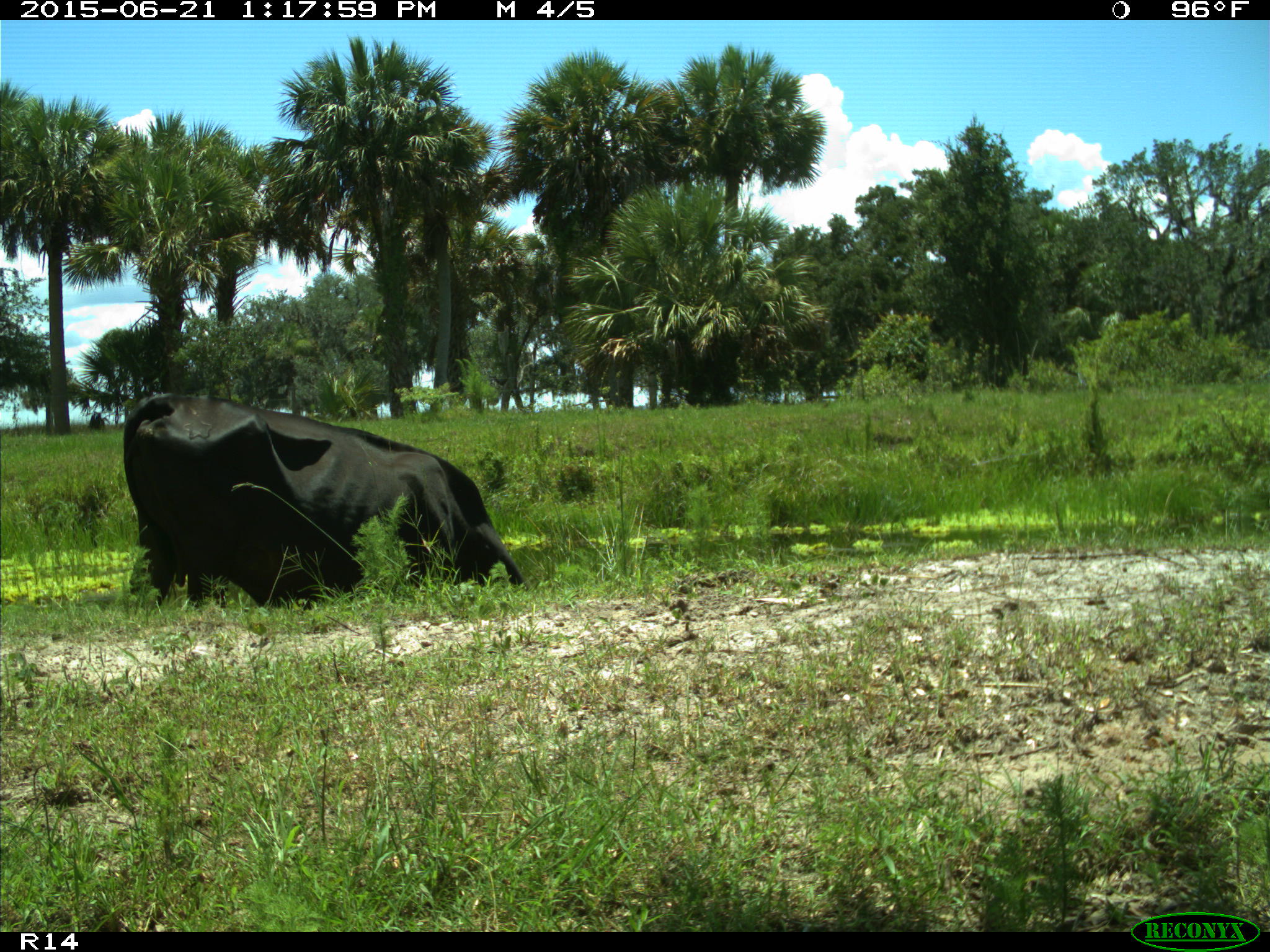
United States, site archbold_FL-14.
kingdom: Animalia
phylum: Chordata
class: Mammalia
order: Artiodactyla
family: Bovidae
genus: Bos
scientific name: Bos taurus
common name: domestic cow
Bos taurus (domestic cow).